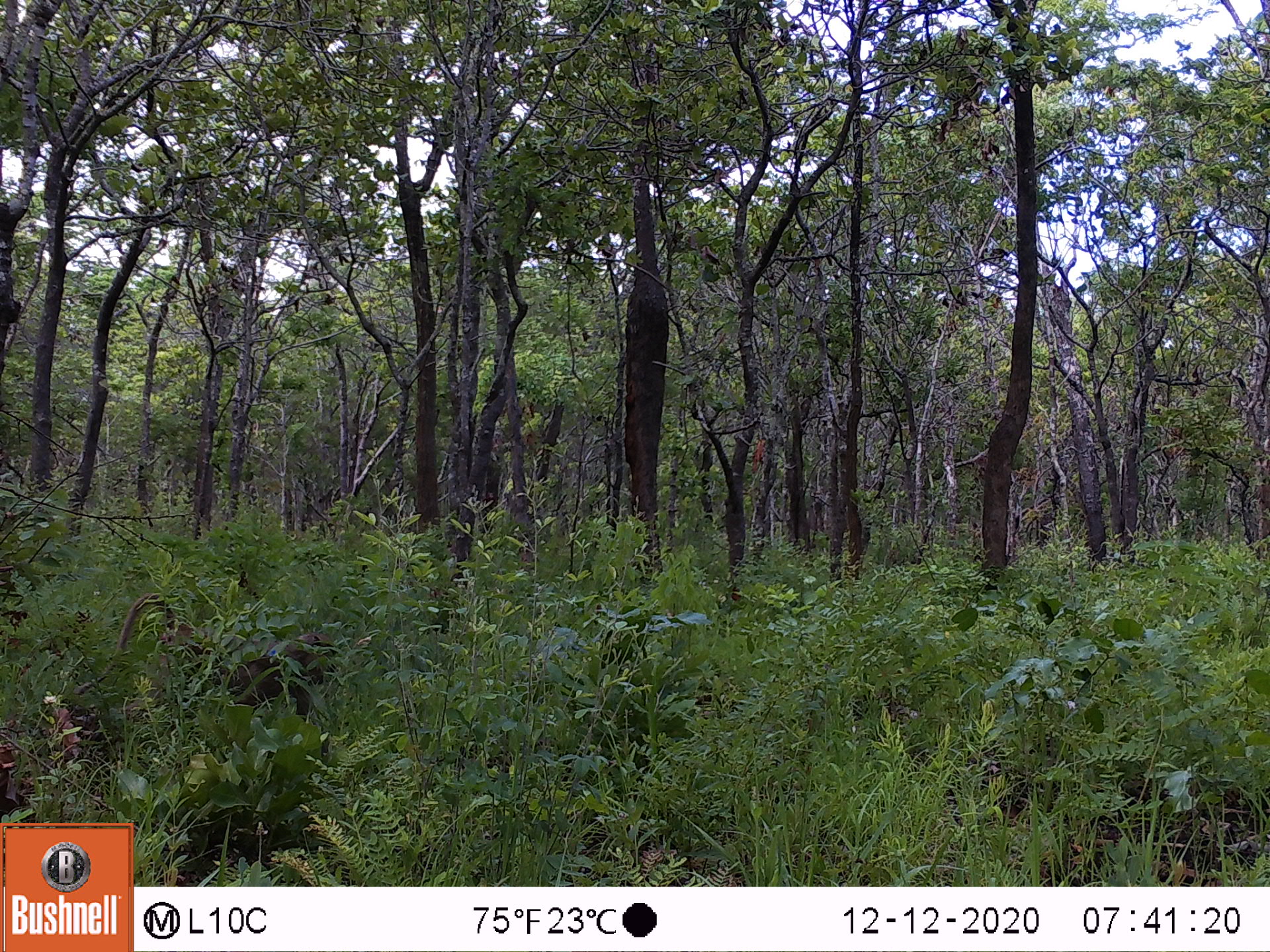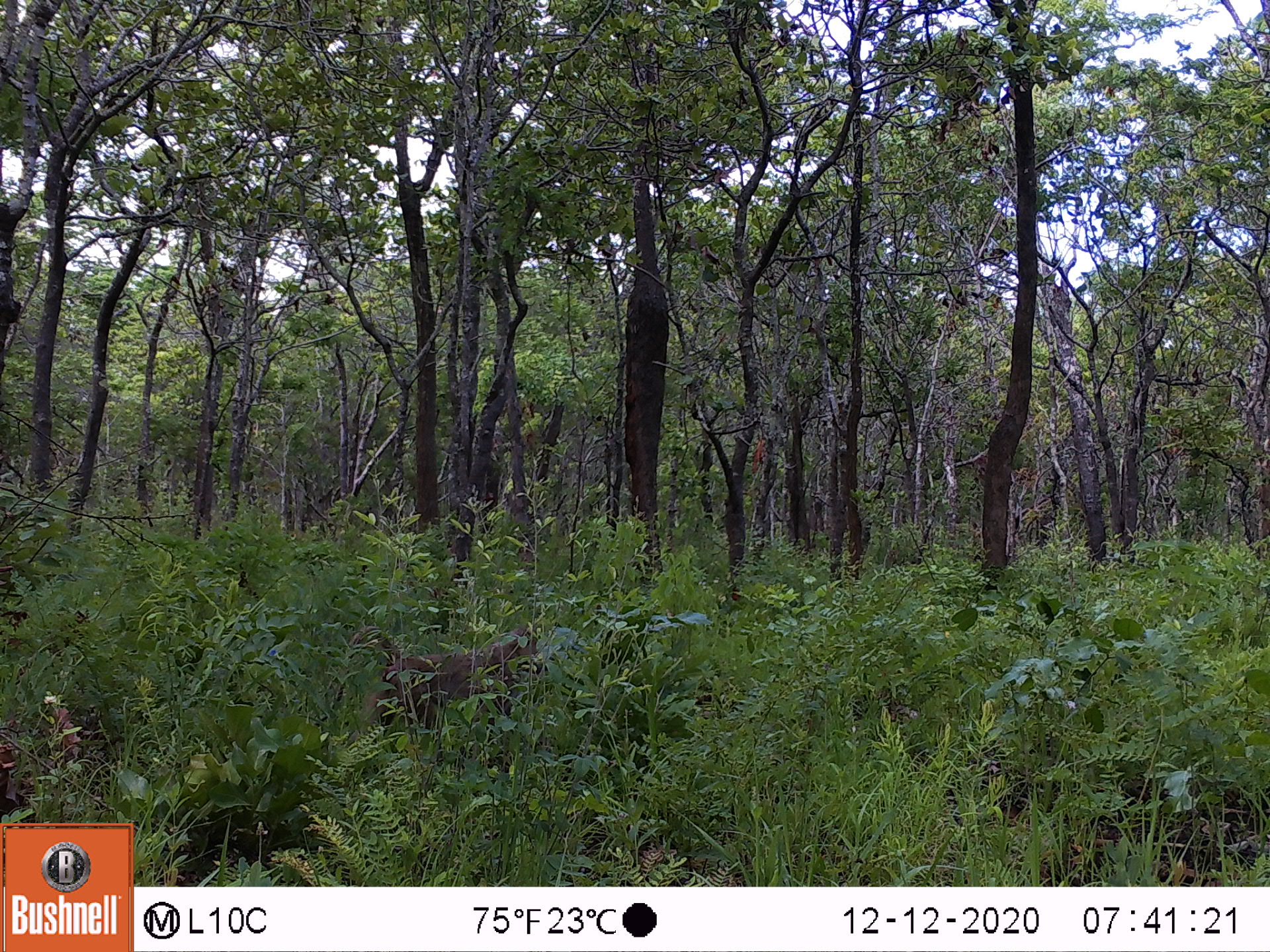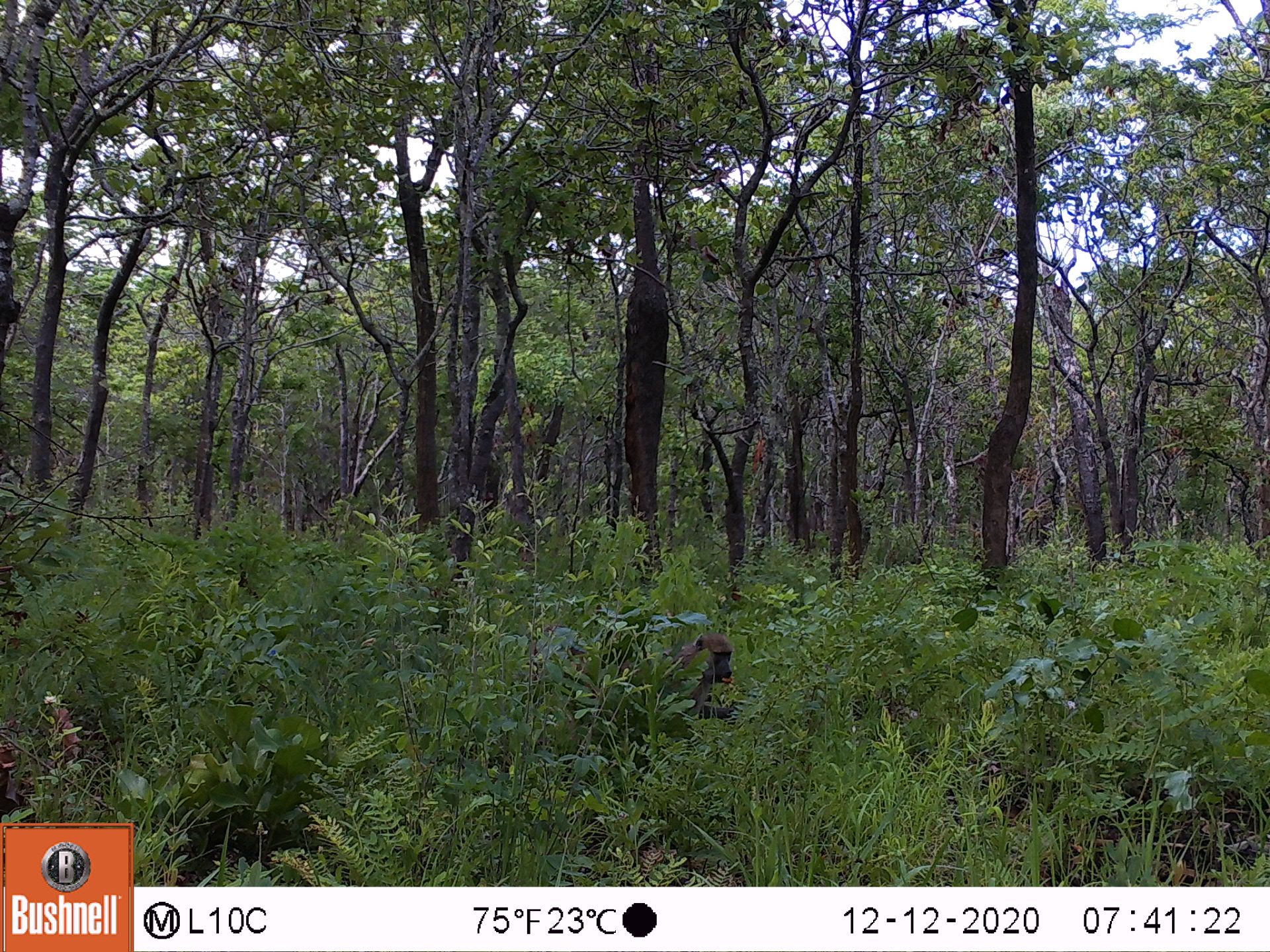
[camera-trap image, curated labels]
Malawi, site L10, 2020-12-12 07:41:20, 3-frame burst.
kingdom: Animalia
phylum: Chordata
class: Mammalia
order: Primates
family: Cercopithecidae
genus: Papio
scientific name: Papio cynocephalus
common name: yellow baboon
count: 1